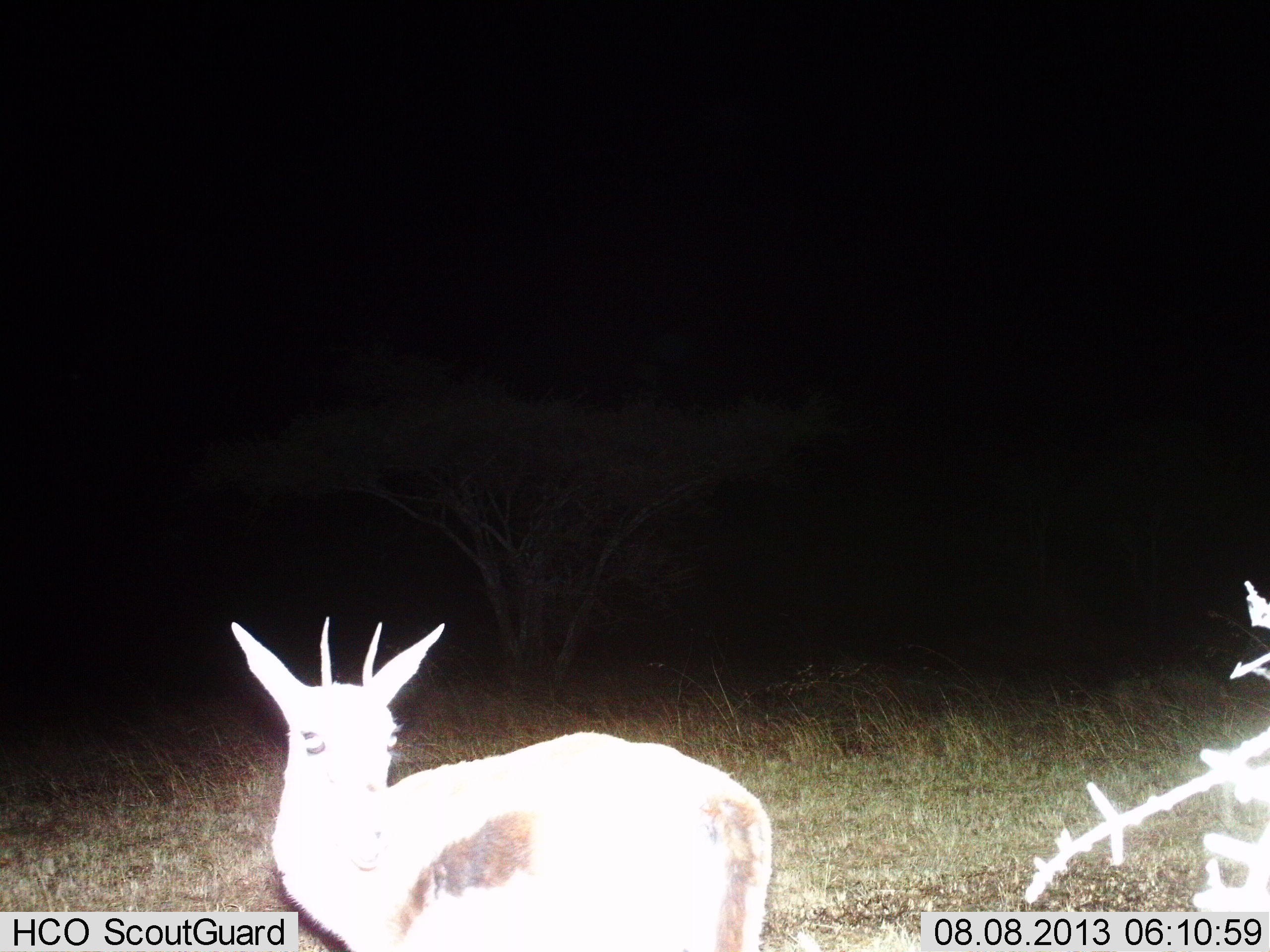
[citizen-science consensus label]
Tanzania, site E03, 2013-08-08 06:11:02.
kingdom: Animalia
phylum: Chordata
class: Mammalia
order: Artiodactyla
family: Bovidae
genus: Eudorcas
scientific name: Eudorcas thomsonii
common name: thomson's gazelle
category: gazellethomsons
Gazellethomsons (thomson's gazelle) (Eudorcas thomsonii), count 1. Behavior (volunteer vote fractions): standing 87%, resting 13%, moving 0%, interacting 4%. Young present (vote fraction): 0%. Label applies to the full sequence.